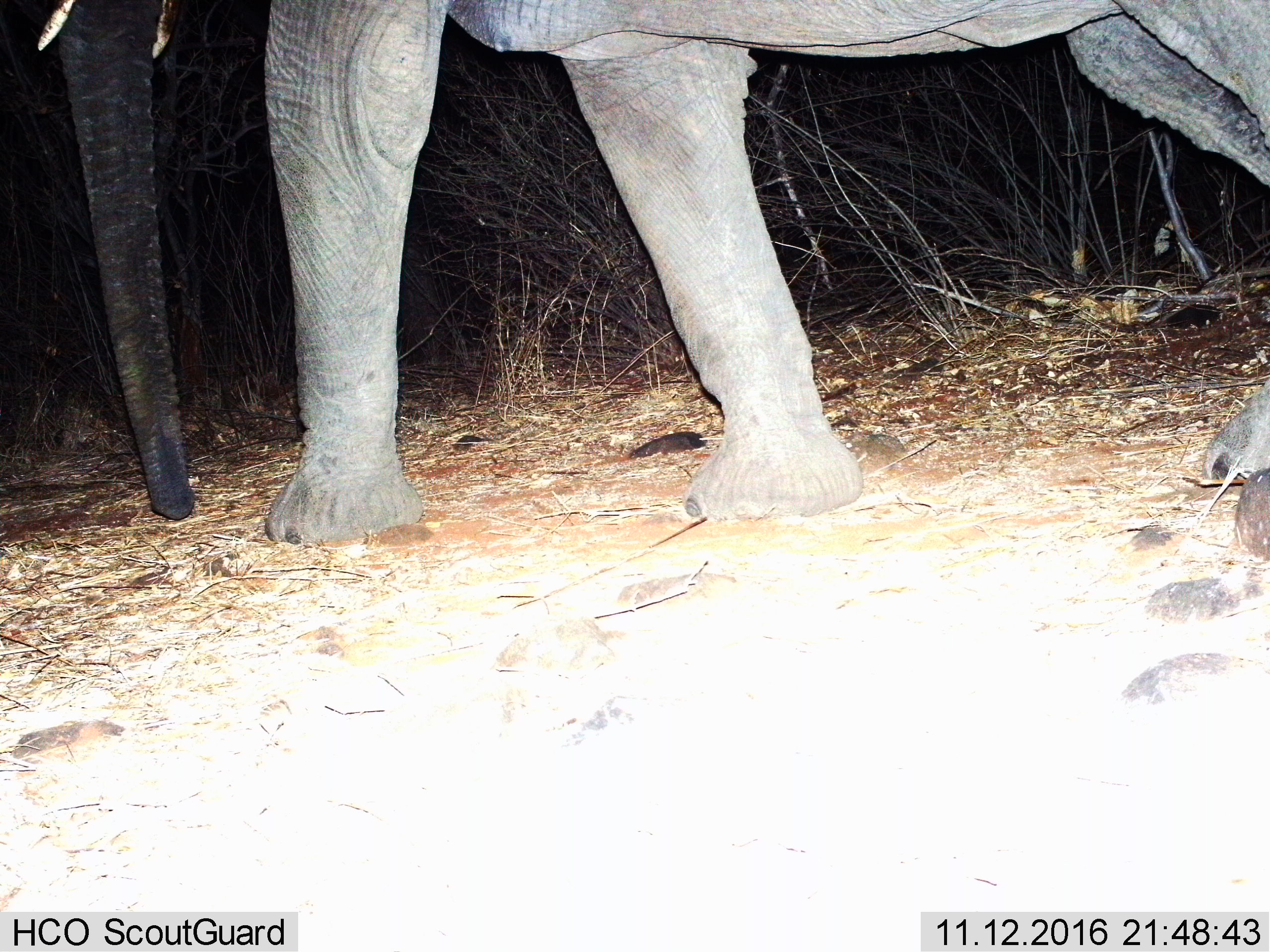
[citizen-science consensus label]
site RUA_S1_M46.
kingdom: Animalia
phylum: Chordata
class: Mammalia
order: Proboscidea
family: Elephantidae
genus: Loxodonta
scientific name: Loxodonta africana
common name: african bush elephant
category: elephant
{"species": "elephant (african bush elephant) (Loxodonta africana)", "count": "1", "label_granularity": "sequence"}